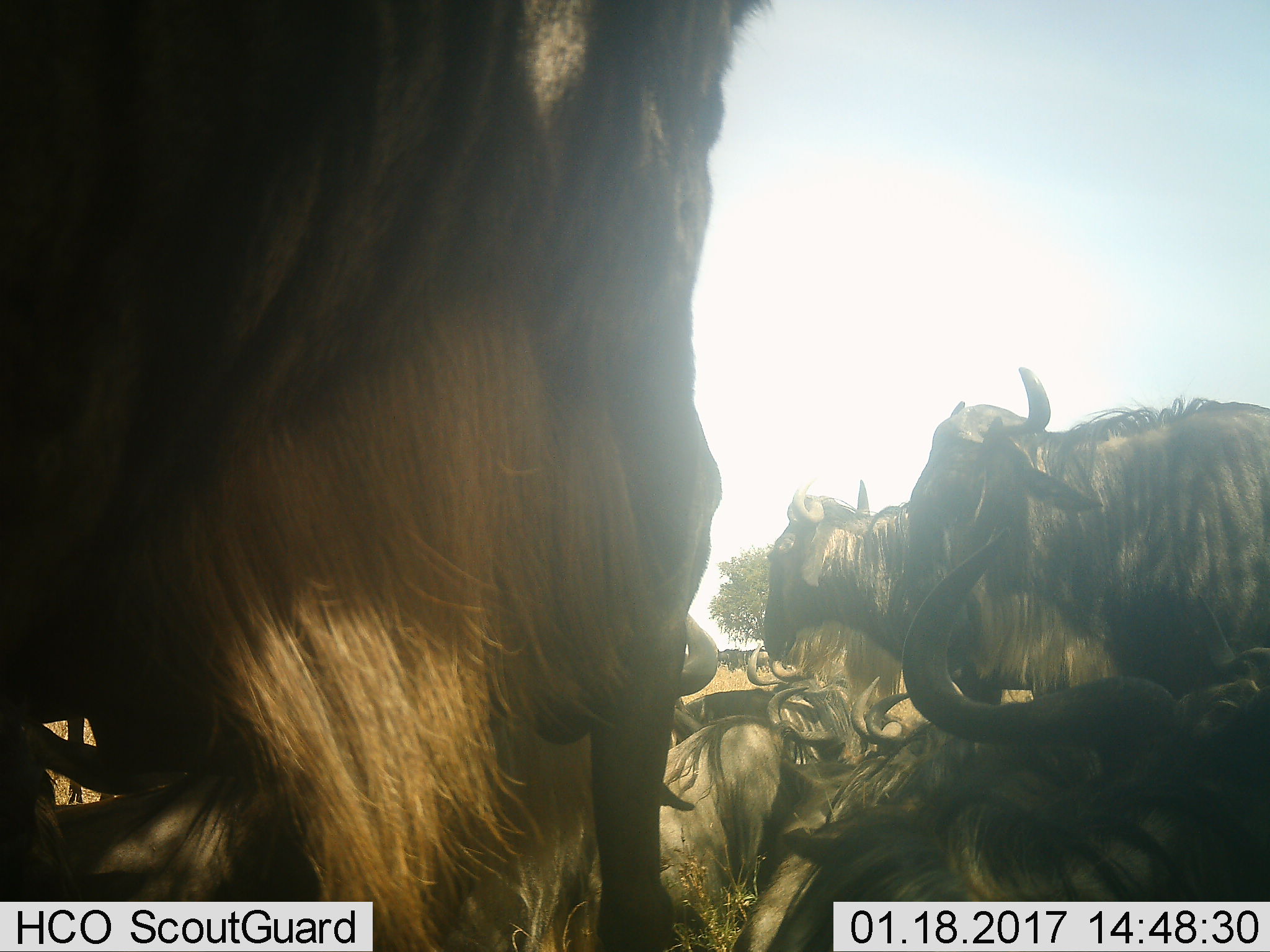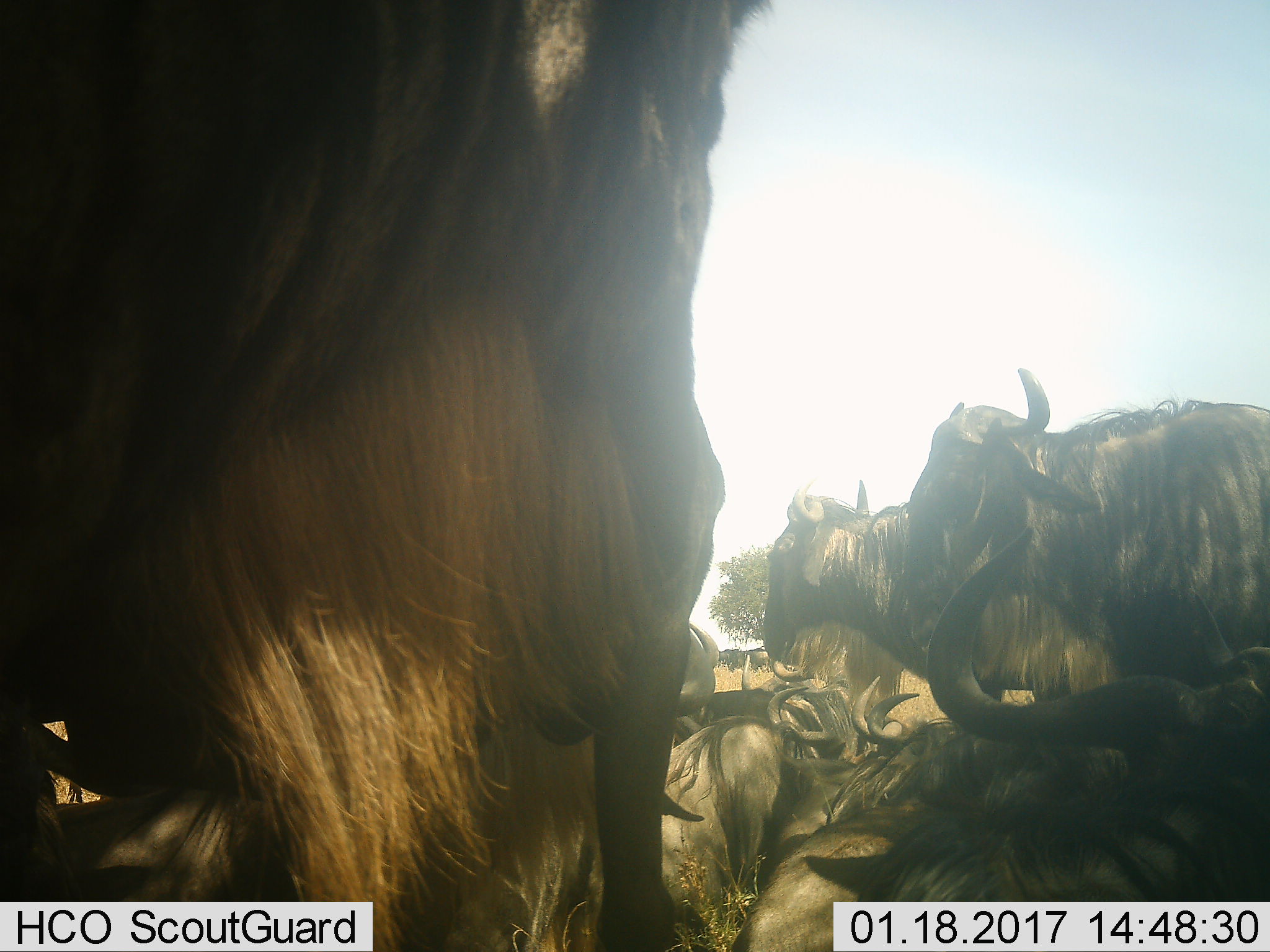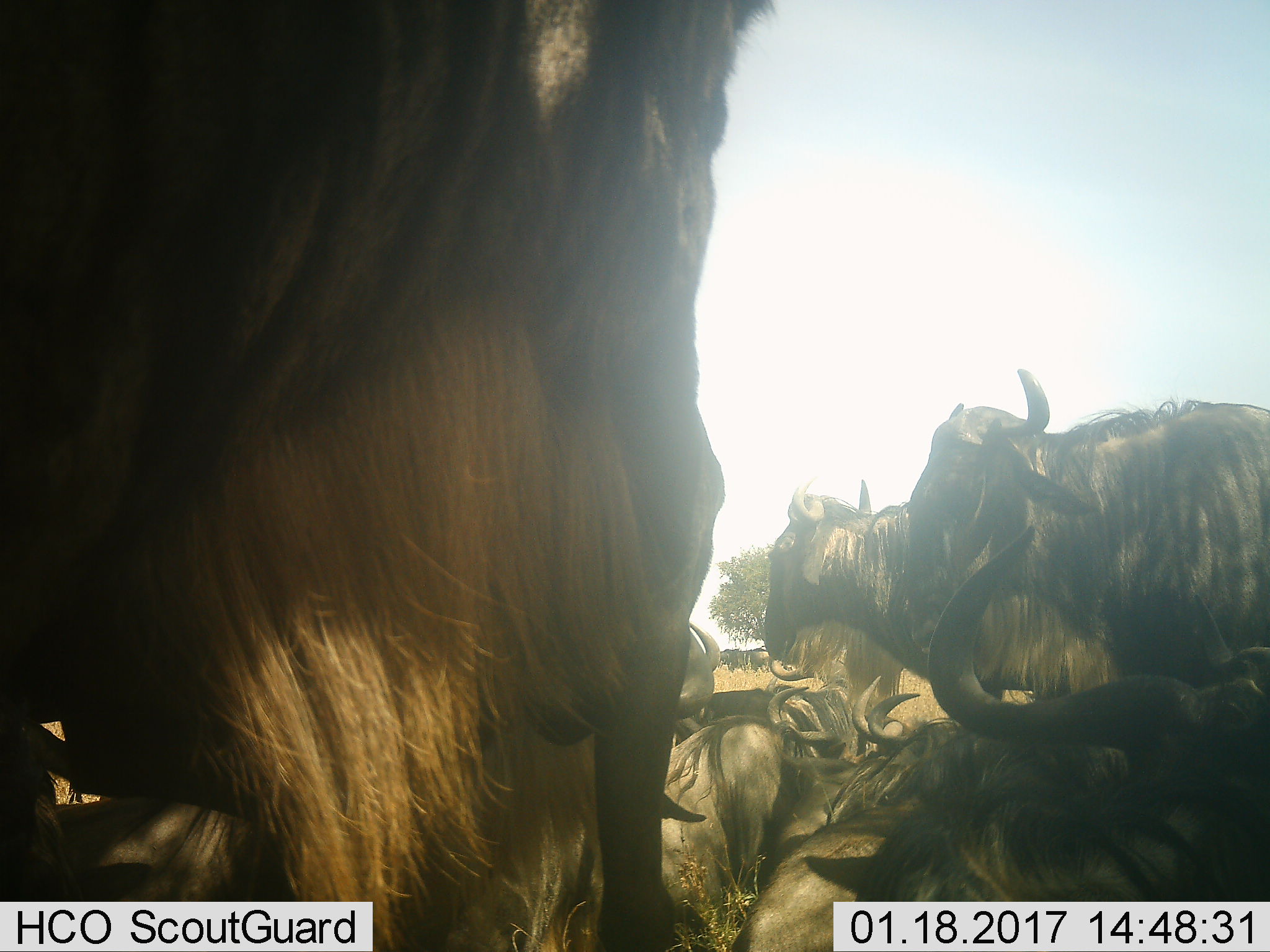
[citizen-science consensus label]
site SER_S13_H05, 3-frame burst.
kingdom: Animalia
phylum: Chordata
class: Mammalia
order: Artiodactyla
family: Bovidae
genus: Connochaetes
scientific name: Connochaetes taurinus taurinus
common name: blue wildebeest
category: wildebeestblue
Wildebeestblue (blue wildebeest) (Connochaetes taurinus taurinus), count 11-50. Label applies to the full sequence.